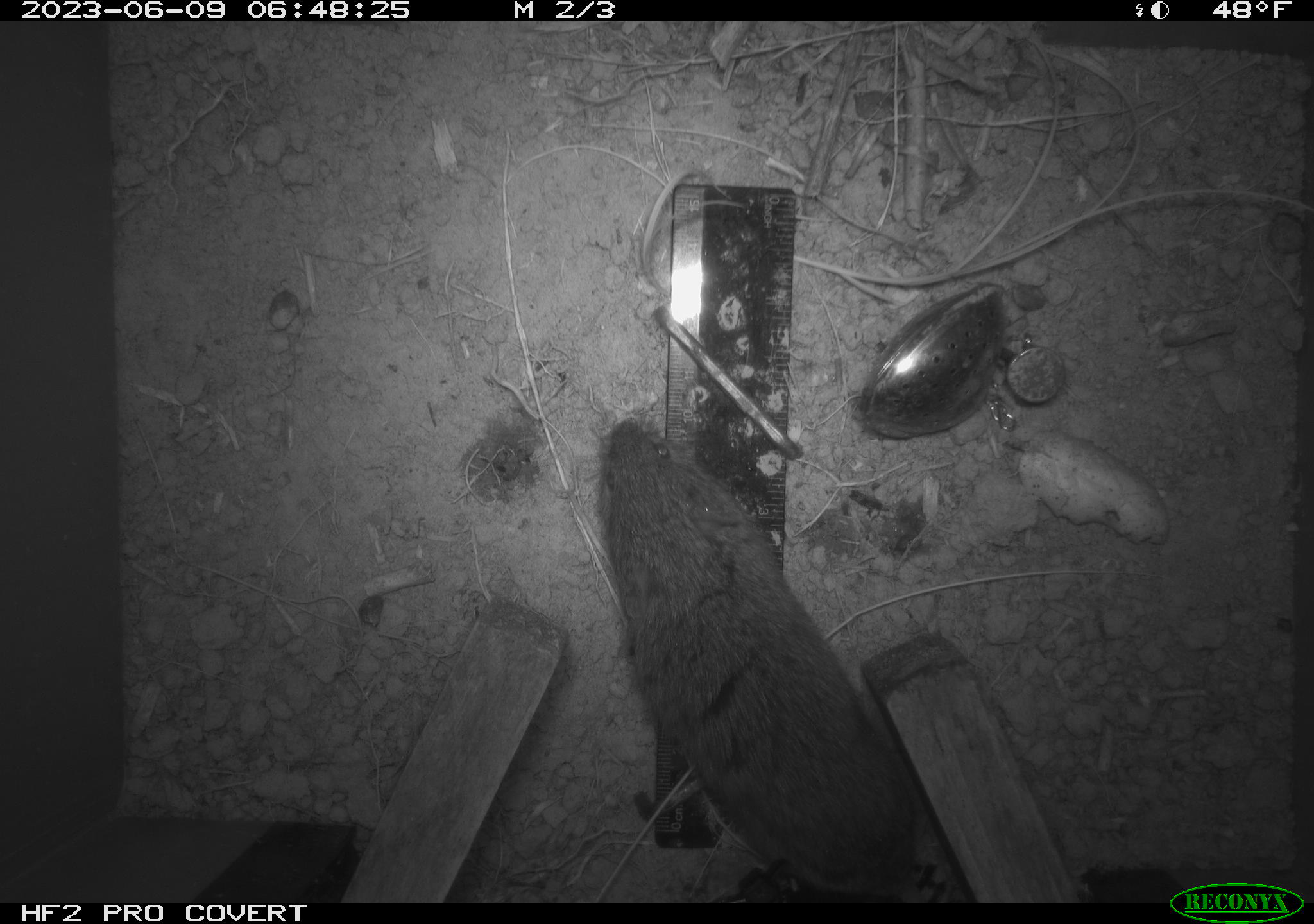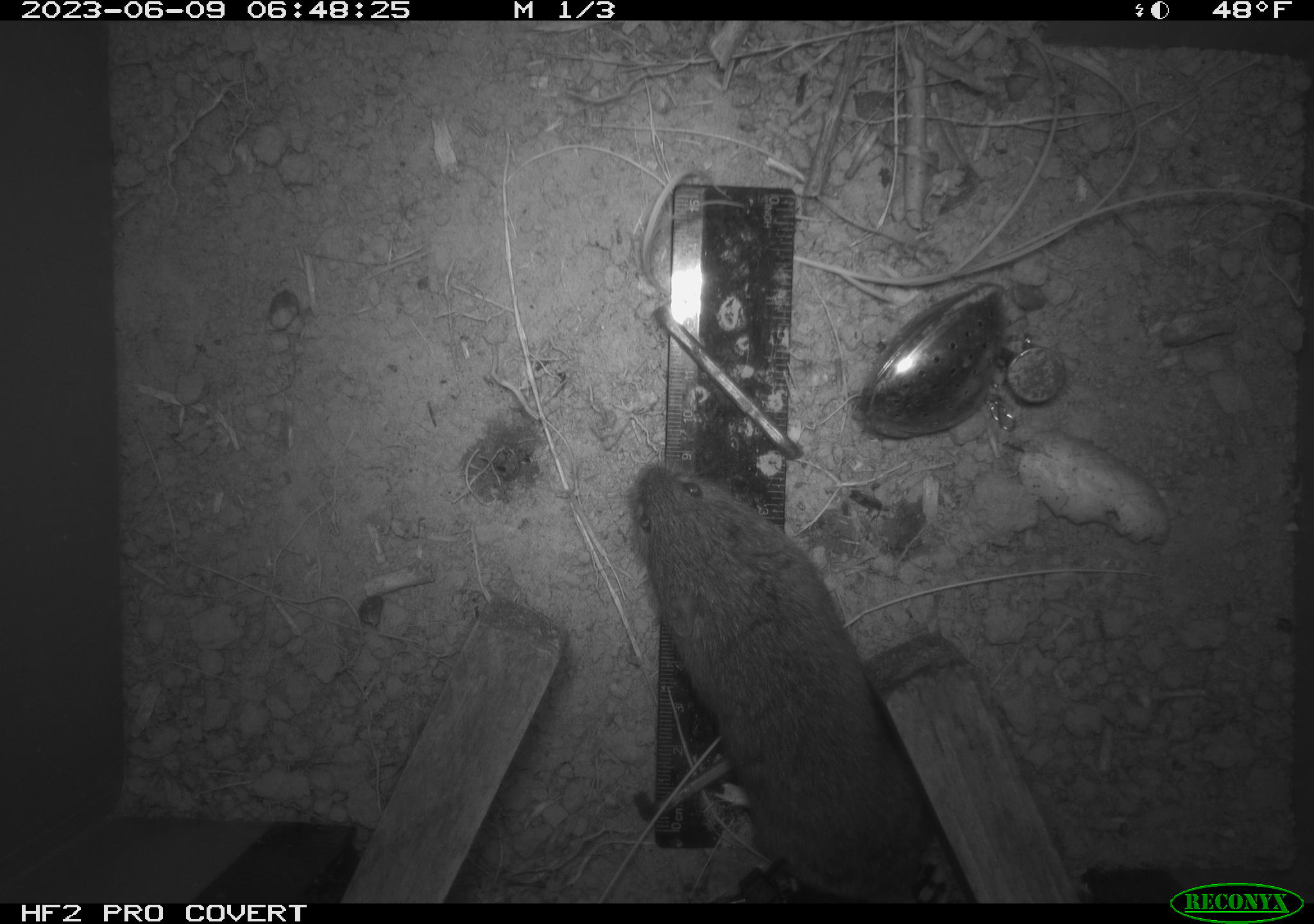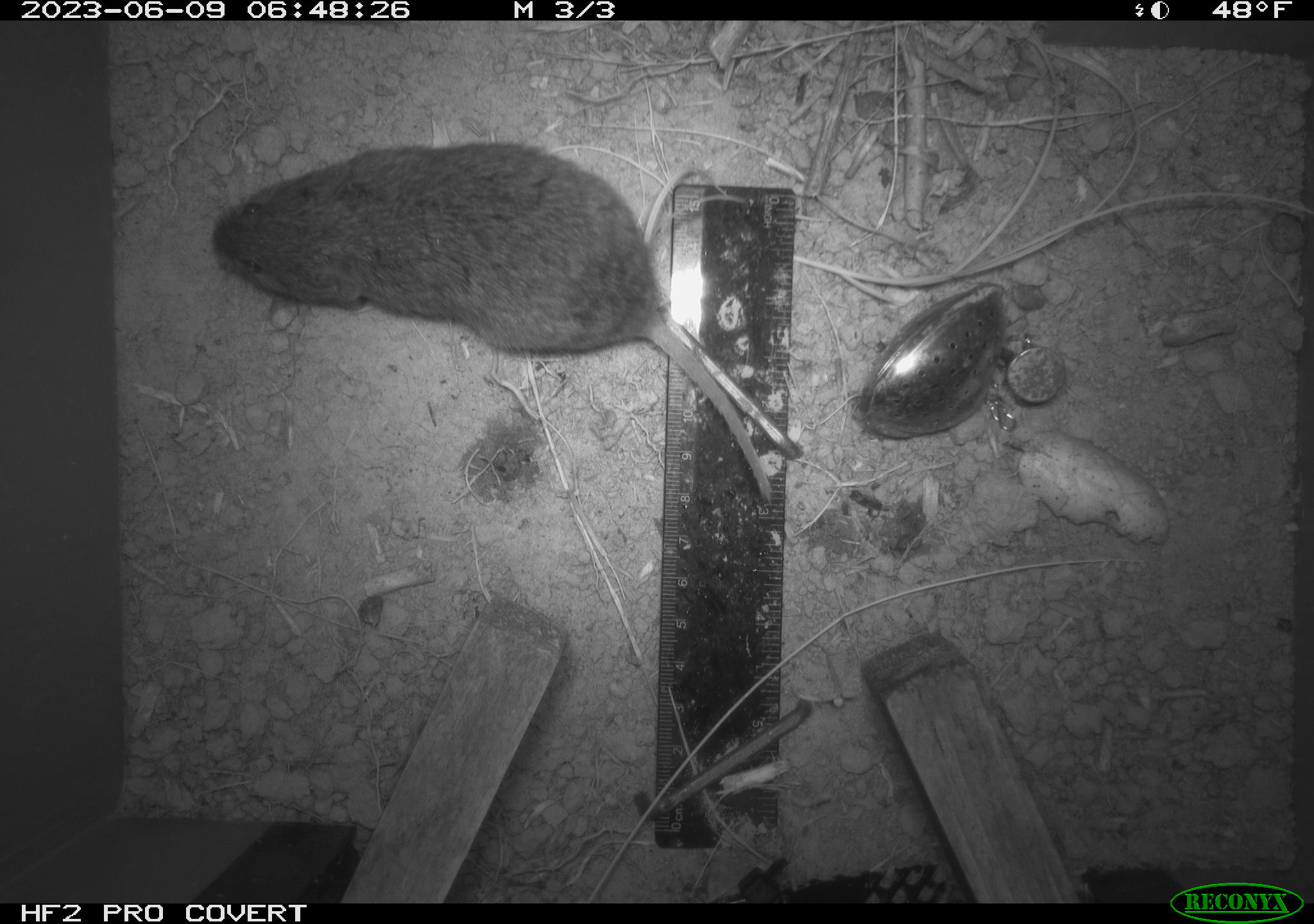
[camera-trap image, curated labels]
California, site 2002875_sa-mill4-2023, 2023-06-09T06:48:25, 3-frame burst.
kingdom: Animalia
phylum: Chordata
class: Mammalia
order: Rodentia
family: Cricetidae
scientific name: Arvicolinae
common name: voles, lemmings, and muskrats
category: arvicolinae subfamily